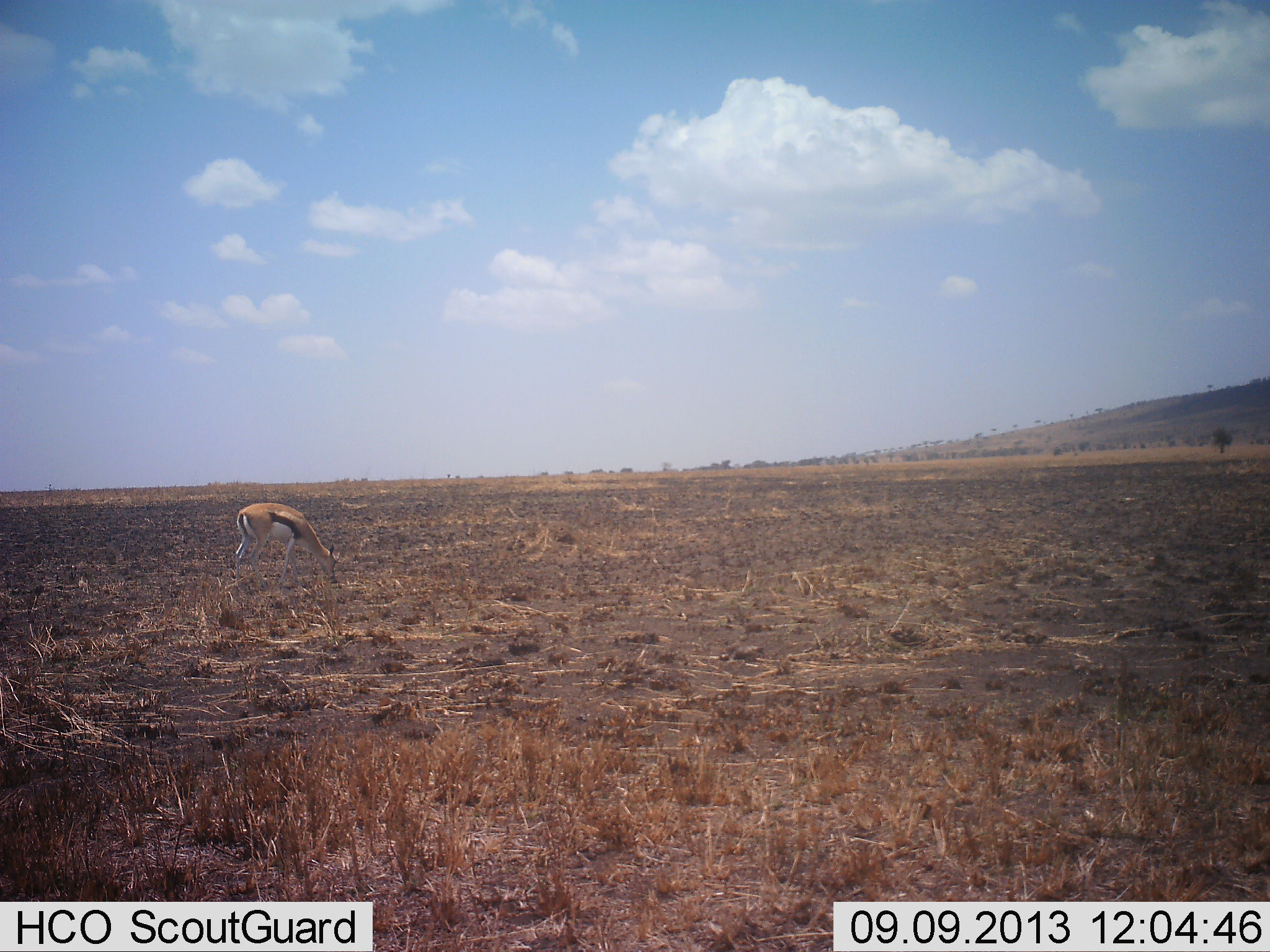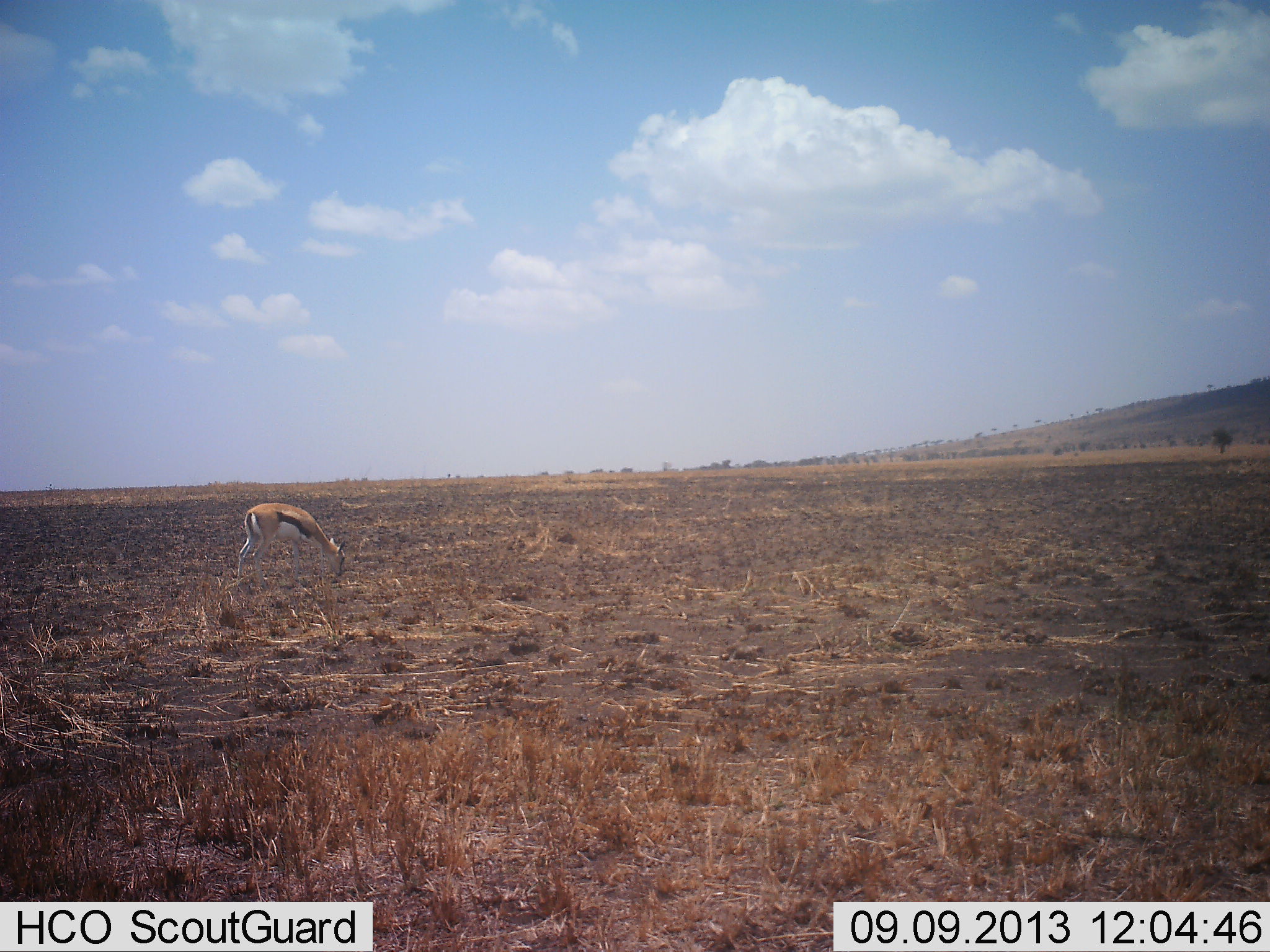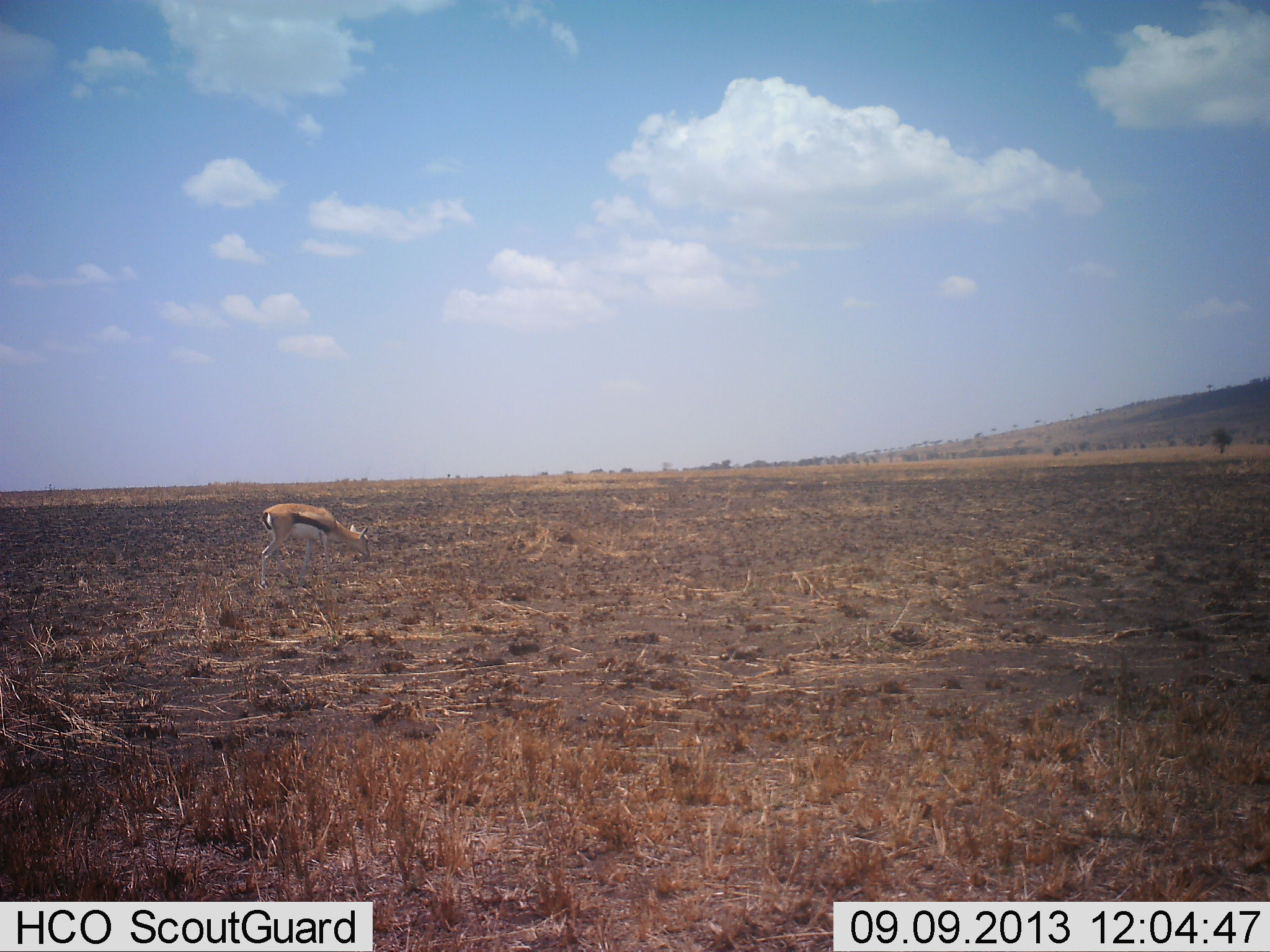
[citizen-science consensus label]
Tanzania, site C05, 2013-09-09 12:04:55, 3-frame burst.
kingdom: Animalia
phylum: Chordata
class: Mammalia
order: Artiodactyla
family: Bovidae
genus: Eudorcas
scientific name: Eudorcas thomsonii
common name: thomson's gazelle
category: gazellethomsons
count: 1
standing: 50%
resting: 0%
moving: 0%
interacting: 0%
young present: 0%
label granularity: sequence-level